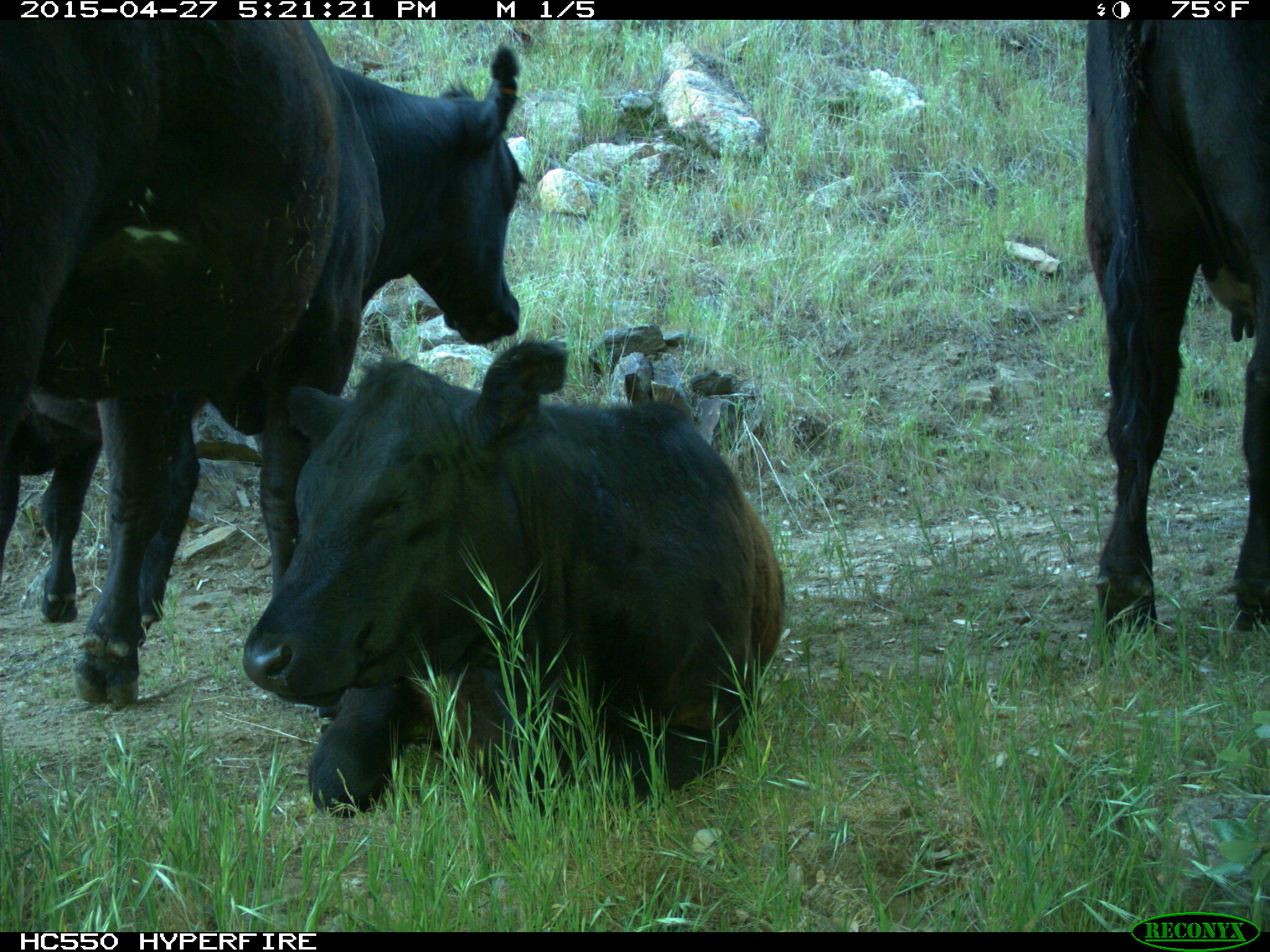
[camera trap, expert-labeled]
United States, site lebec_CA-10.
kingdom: Animalia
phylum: Chordata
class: Mammalia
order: Artiodactyla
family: Bovidae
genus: Bos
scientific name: Bos taurus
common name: domestic cow